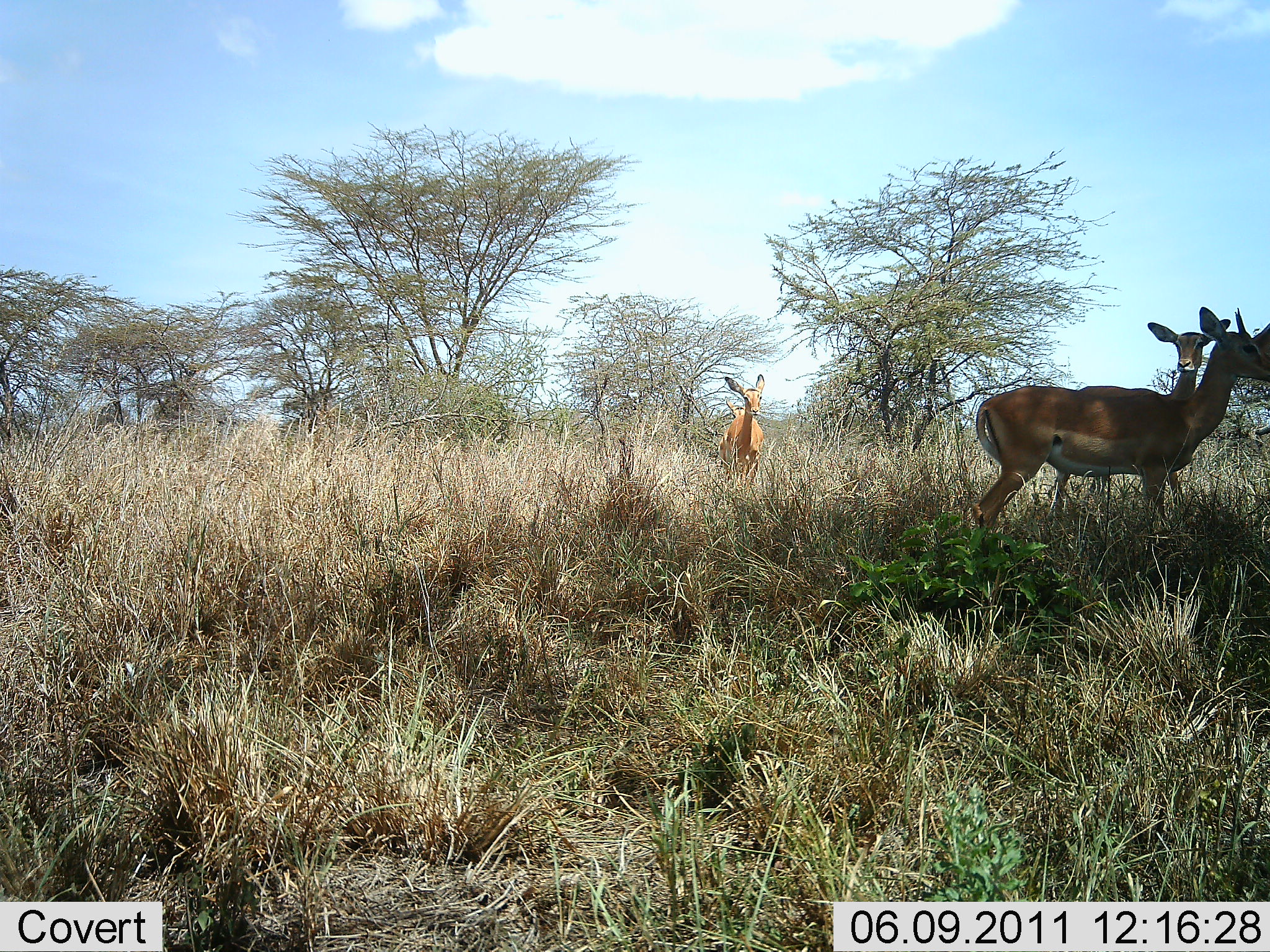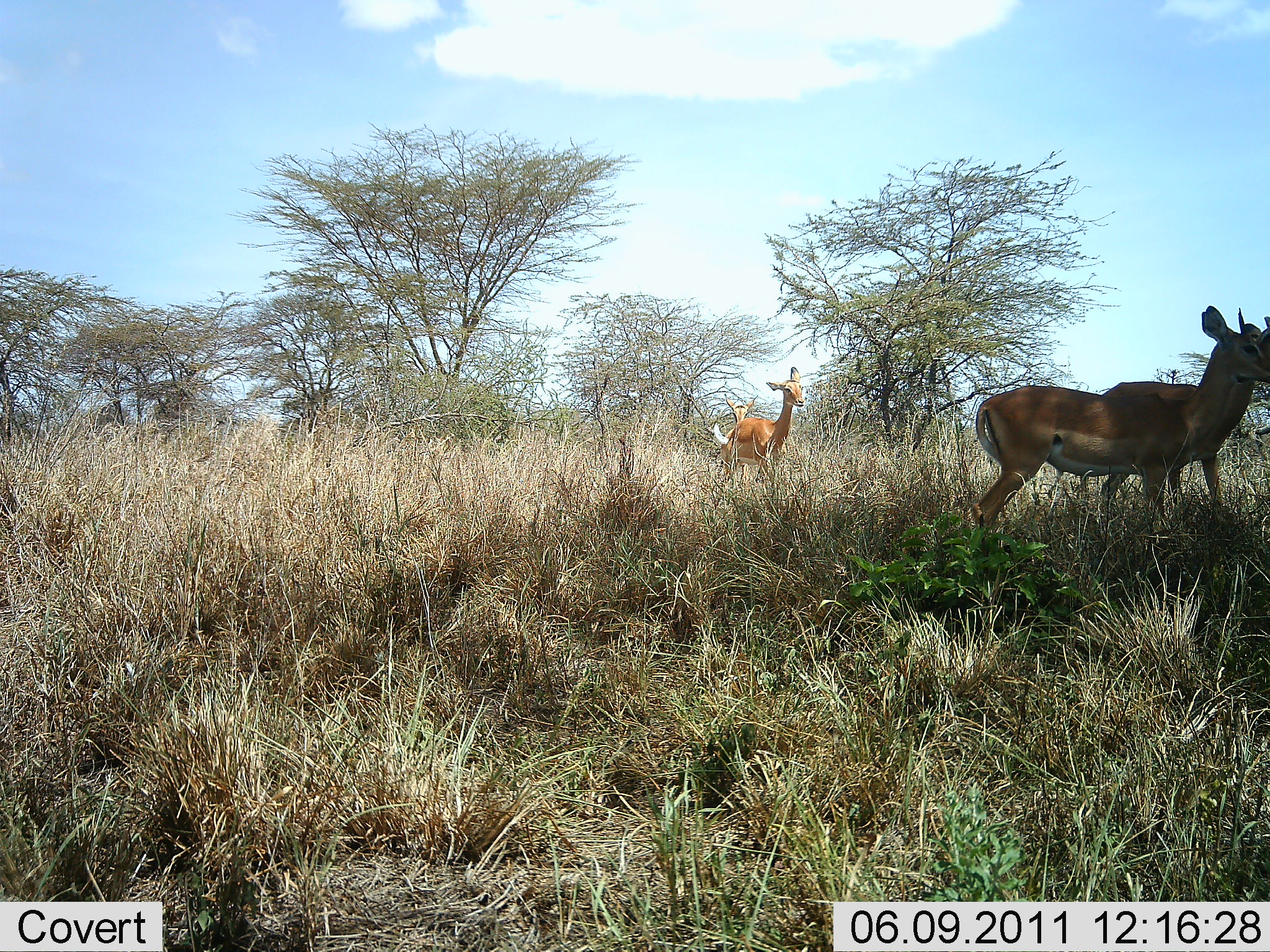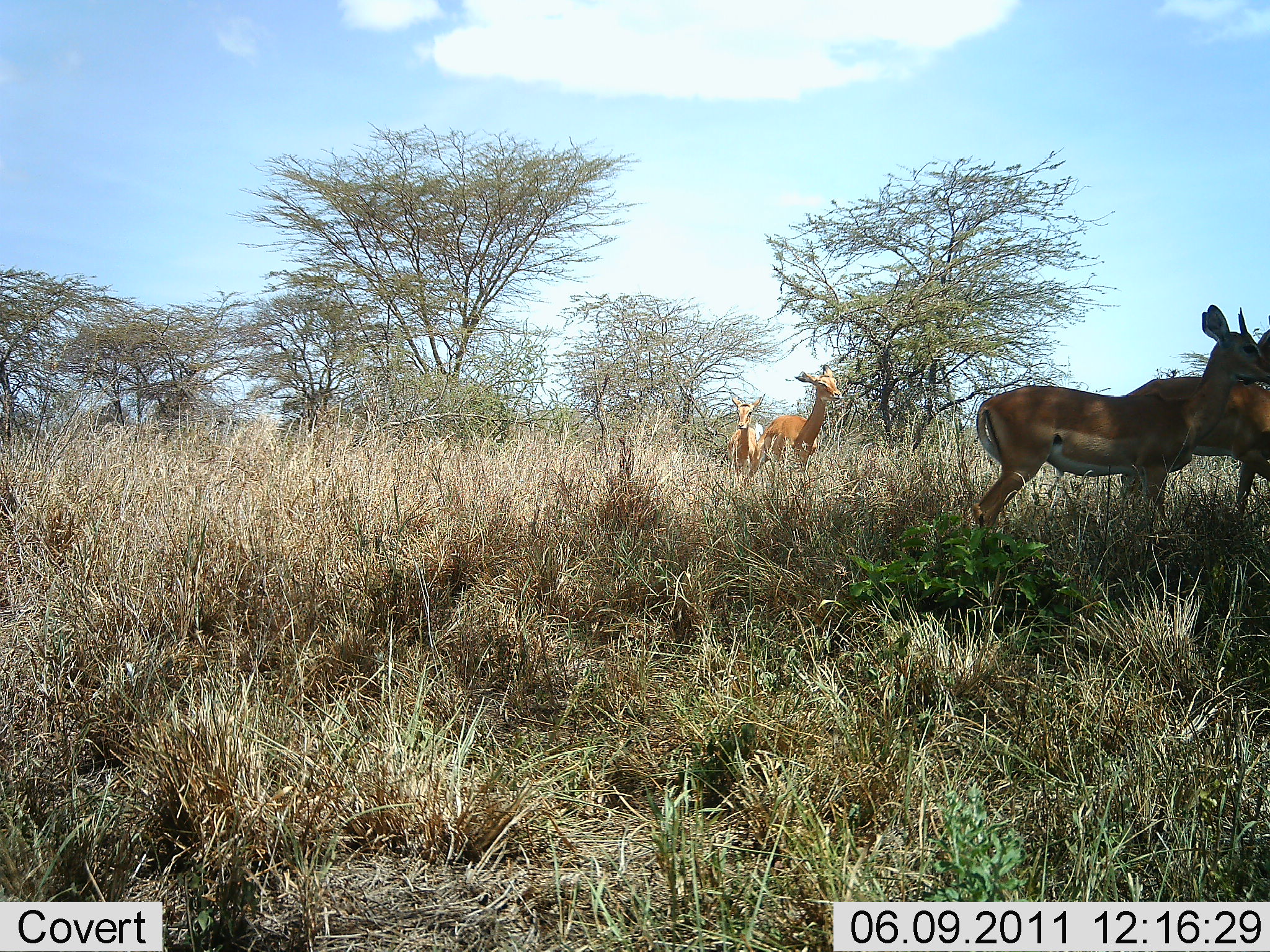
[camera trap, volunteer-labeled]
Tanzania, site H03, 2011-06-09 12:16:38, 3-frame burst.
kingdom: Animalia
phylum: Chordata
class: Mammalia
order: Artiodactyla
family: Bovidae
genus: Aepyceros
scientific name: Aepyceros melampus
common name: impala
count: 4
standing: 100%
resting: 0%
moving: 89%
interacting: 0%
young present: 0%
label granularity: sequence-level